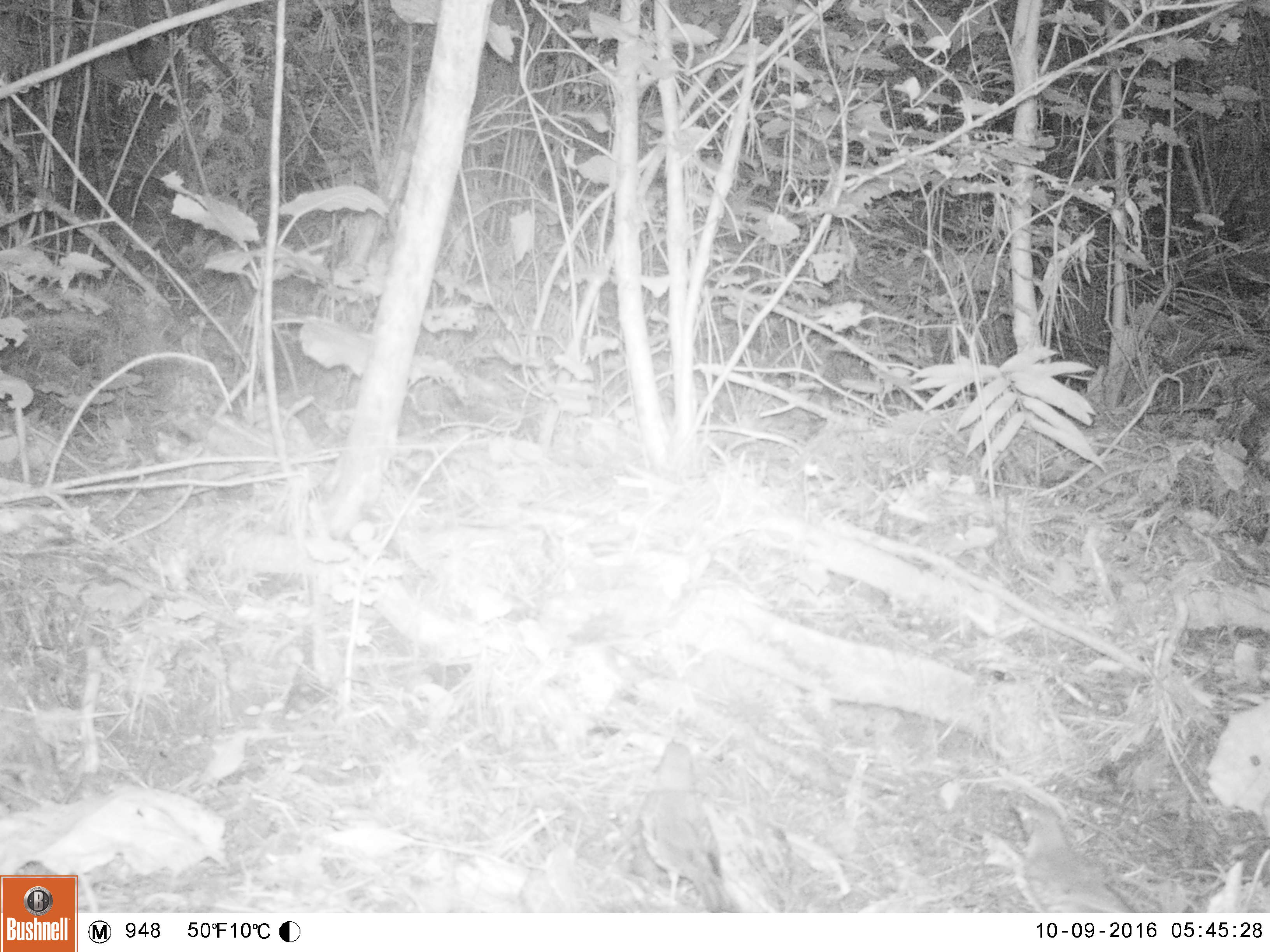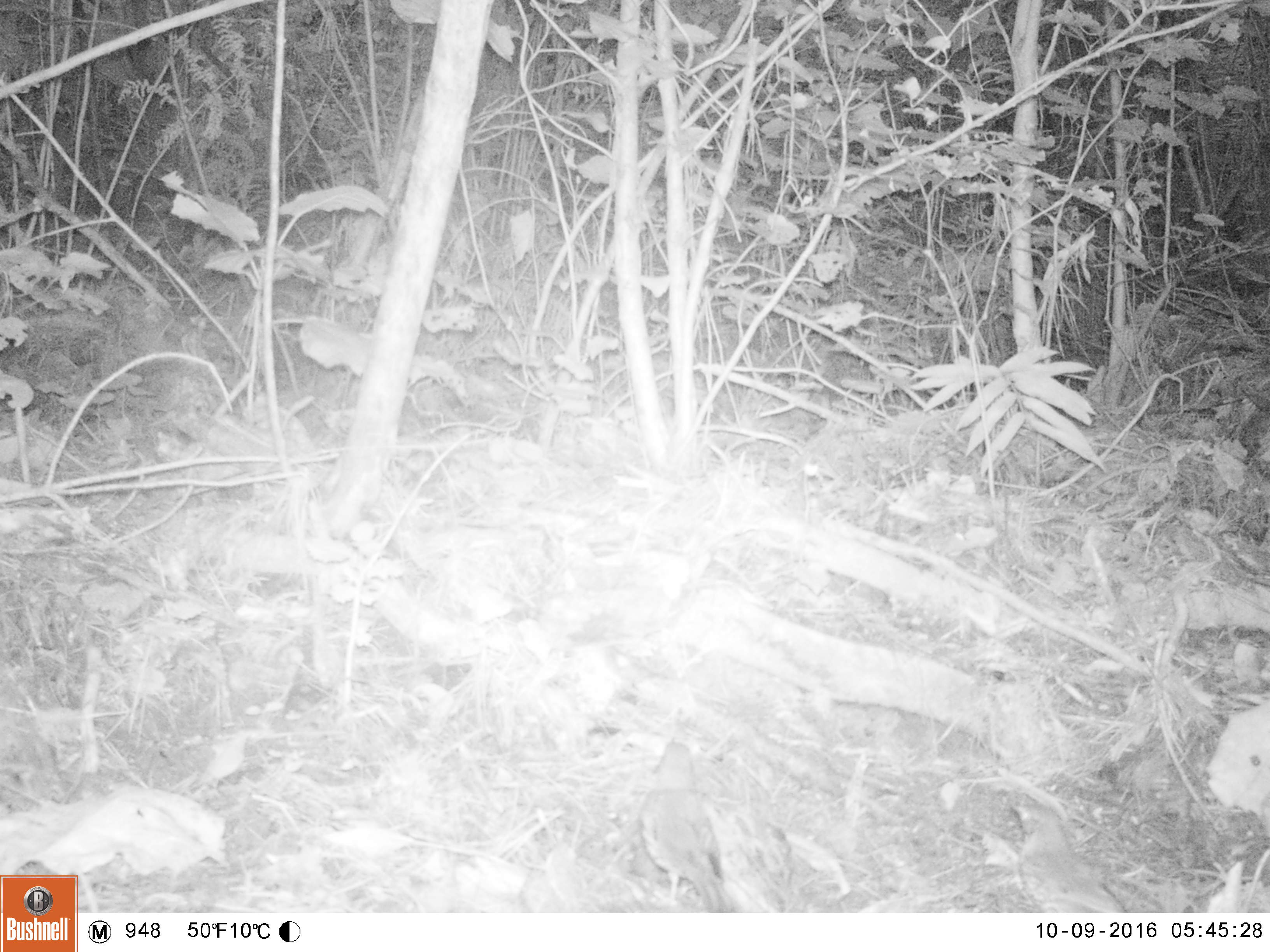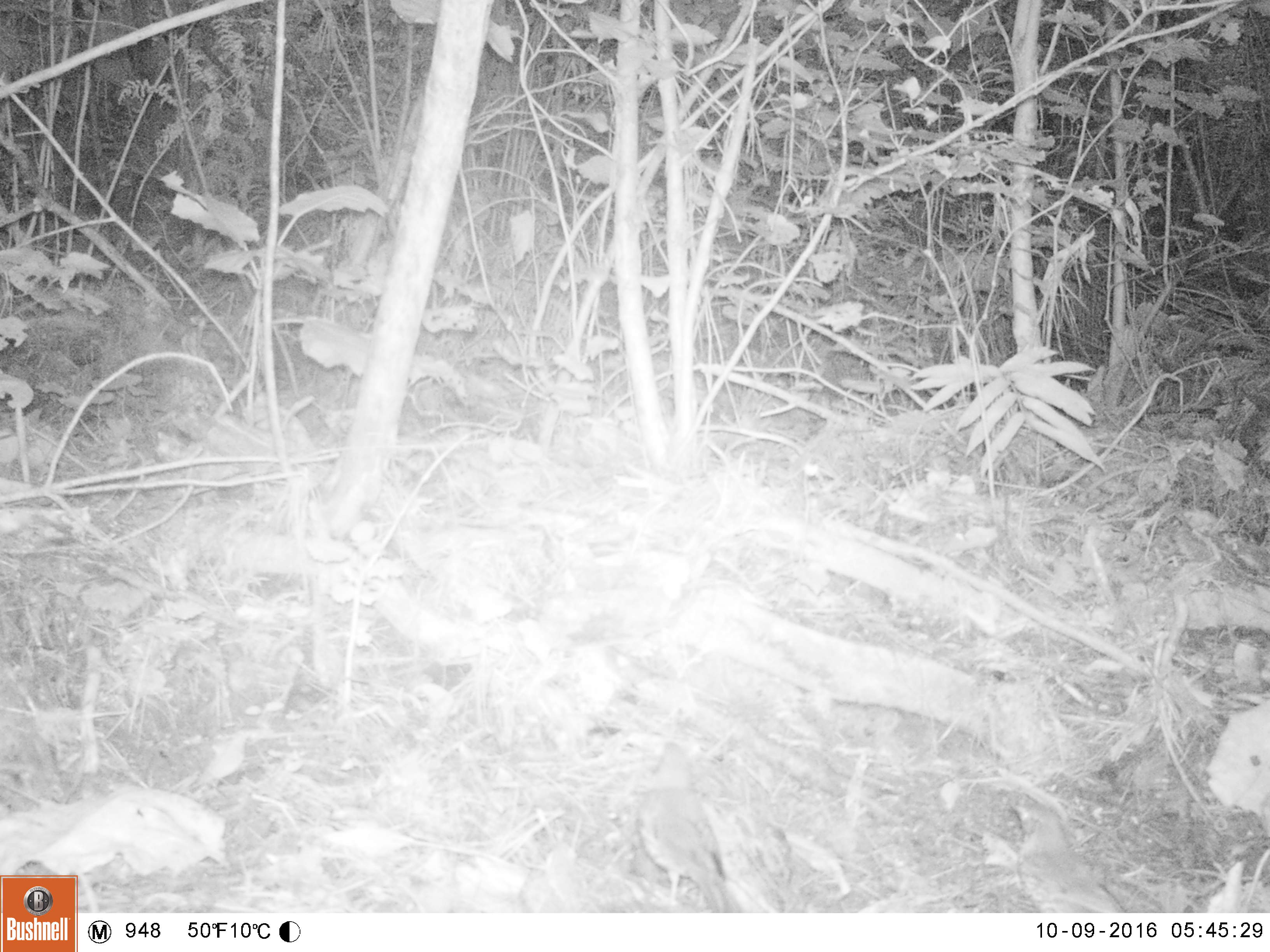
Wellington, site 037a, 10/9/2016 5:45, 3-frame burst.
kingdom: Animalia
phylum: Chordata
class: Aves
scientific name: Aves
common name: bird